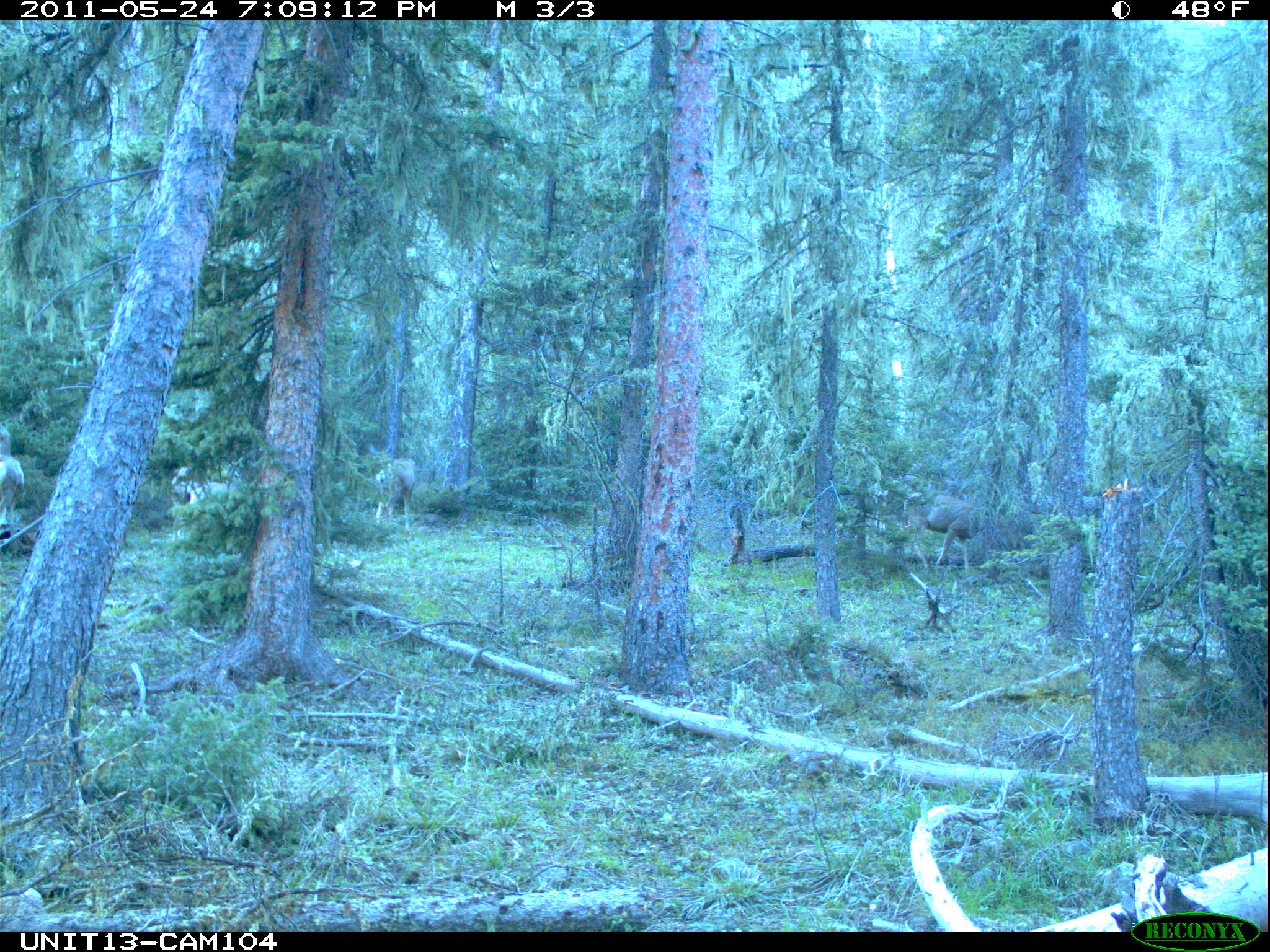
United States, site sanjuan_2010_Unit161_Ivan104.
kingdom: Animalia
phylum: Chordata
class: Mammalia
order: Artiodactyla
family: Cervidae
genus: Odocoileus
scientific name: Odocoileus hemionus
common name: mule deer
Odocoileus hemionus (mule deer).